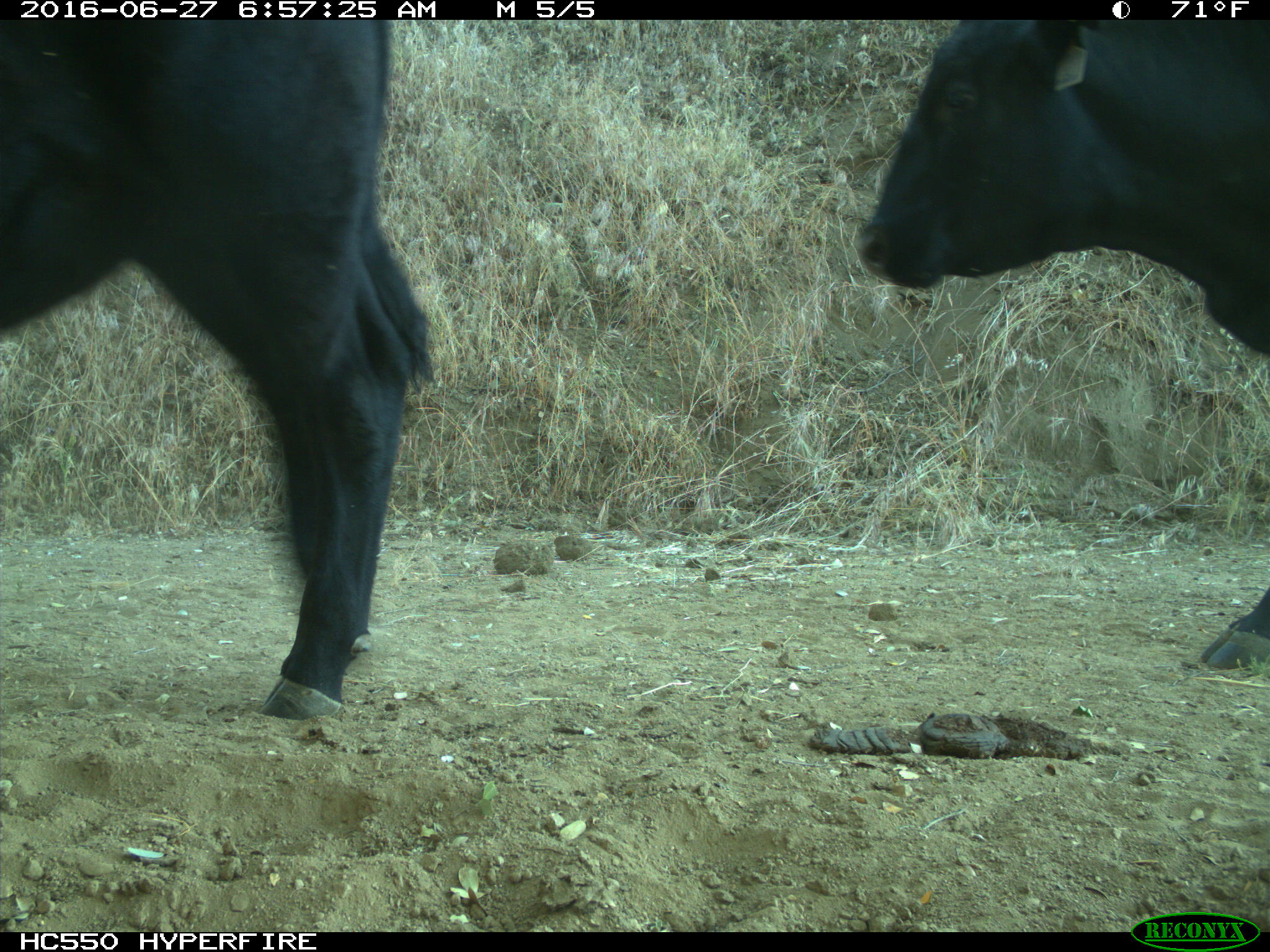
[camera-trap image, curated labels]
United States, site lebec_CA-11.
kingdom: Animalia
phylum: Chordata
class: Mammalia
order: Artiodactyla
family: Bovidae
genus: Bos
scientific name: Bos taurus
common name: domestic cow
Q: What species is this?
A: Bos taurus (domestic cow).